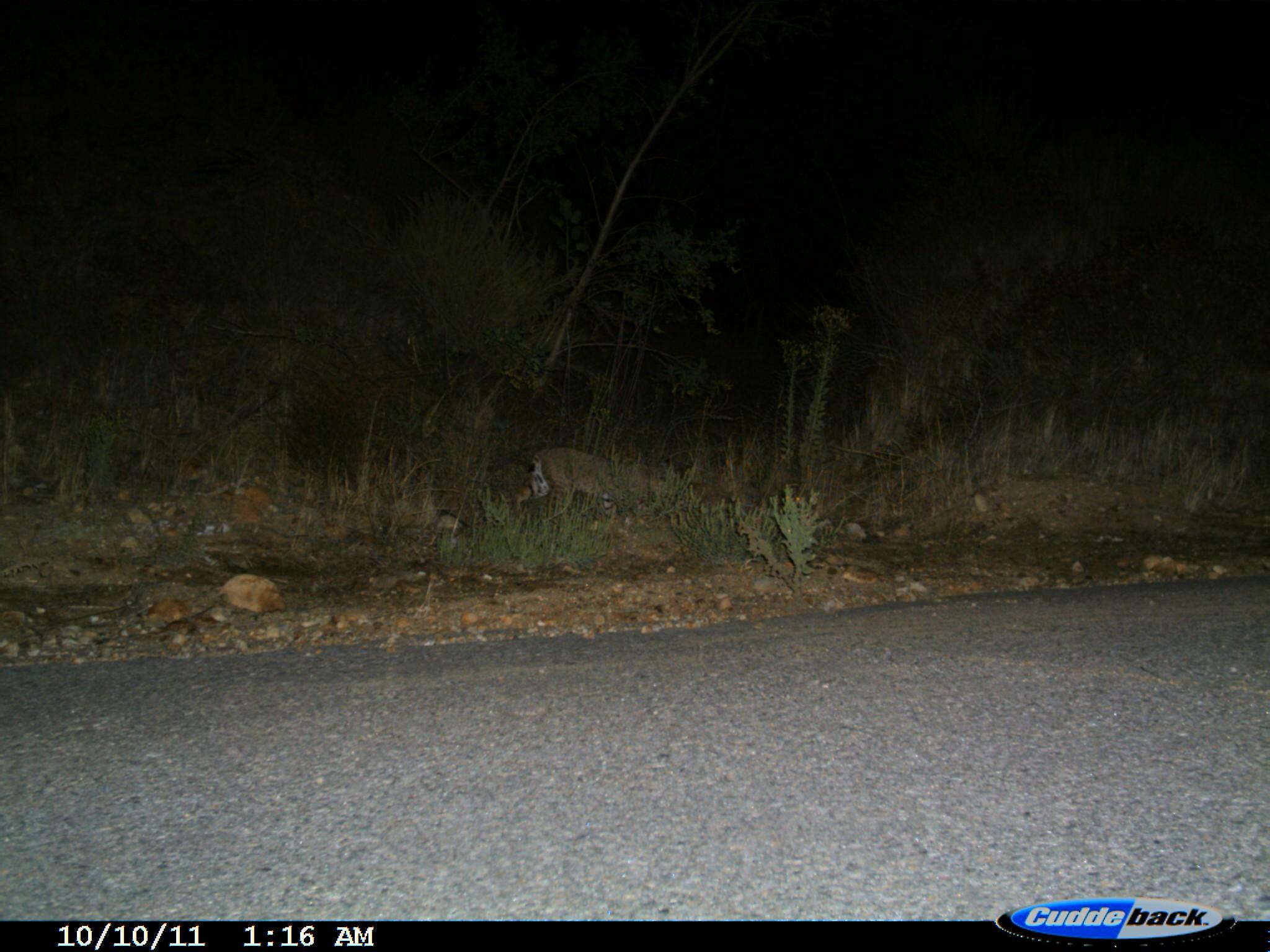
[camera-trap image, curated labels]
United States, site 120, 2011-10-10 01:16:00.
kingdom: Animalia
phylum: Chordata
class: Mammalia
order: Carnivora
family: Felidae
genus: Lynx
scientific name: Lynx rufus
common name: bobcat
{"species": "bobcat (Lynx rufus)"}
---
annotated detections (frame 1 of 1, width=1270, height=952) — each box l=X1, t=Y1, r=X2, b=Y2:
bobcat: l=495, t=434, r=695, b=531